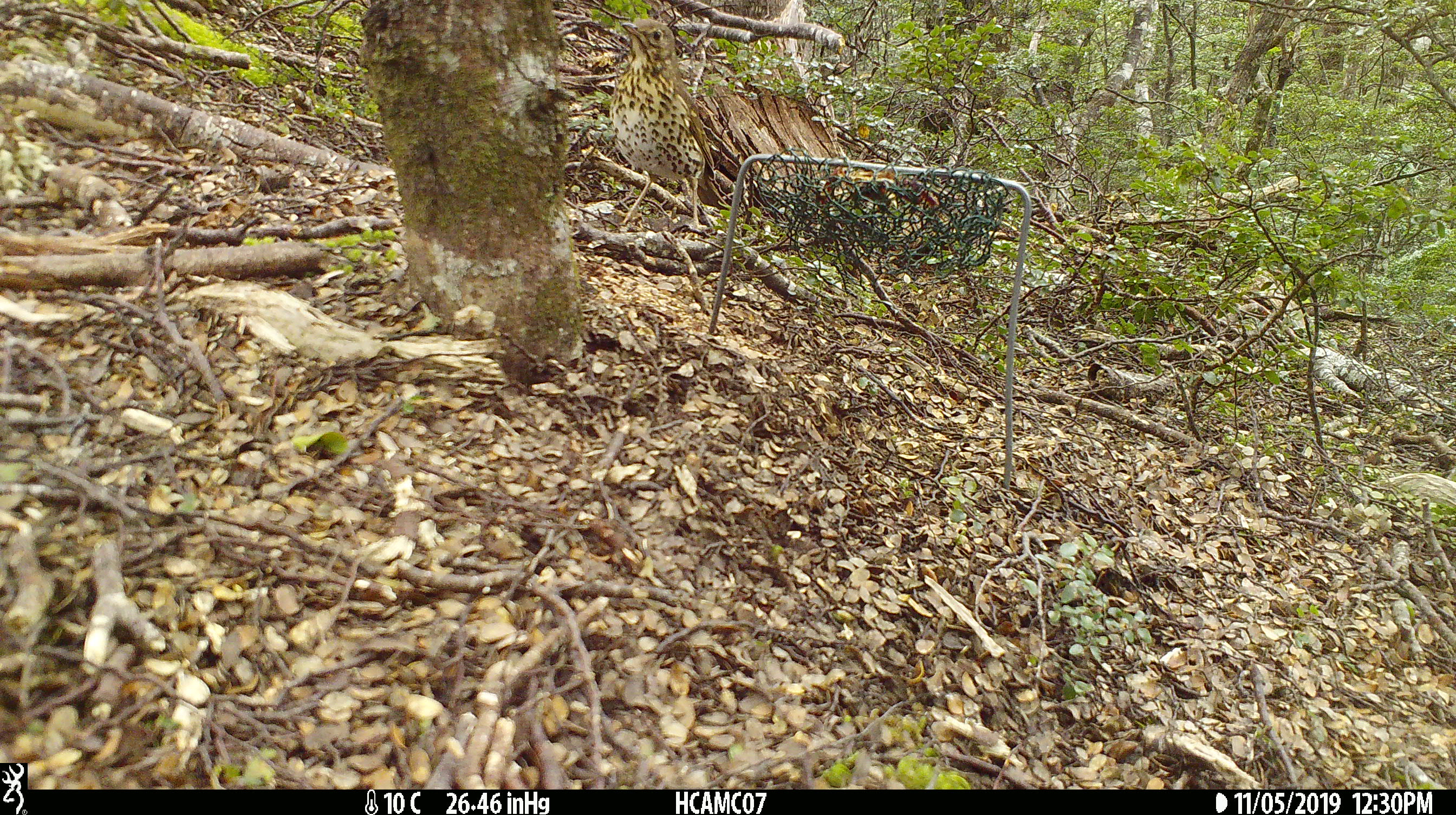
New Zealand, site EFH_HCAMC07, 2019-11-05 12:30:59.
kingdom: Animalia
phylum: Chordata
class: Aves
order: Passeriformes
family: Turdidae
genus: Turdus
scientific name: Turdus philomelos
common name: song thrush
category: thrush